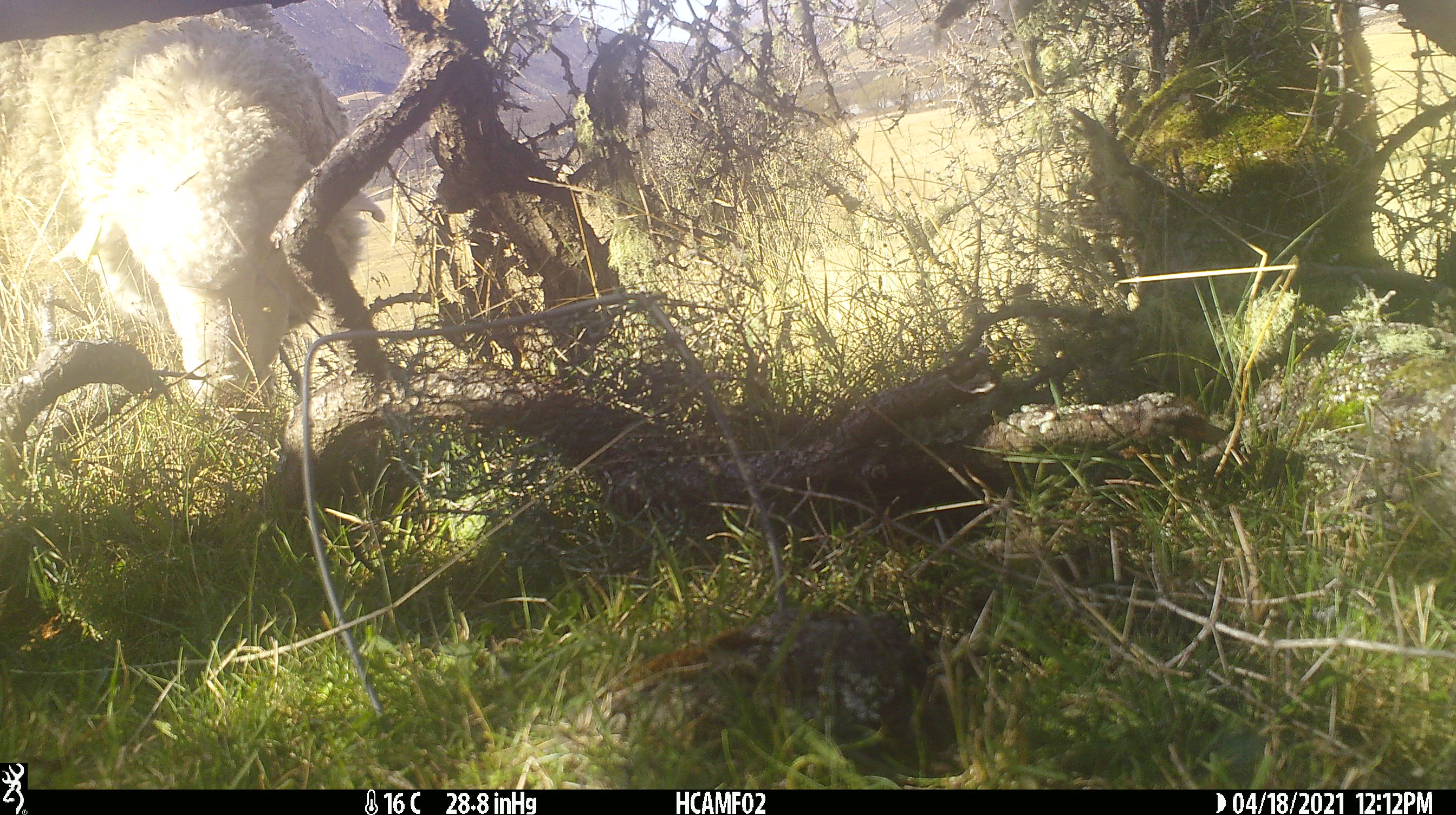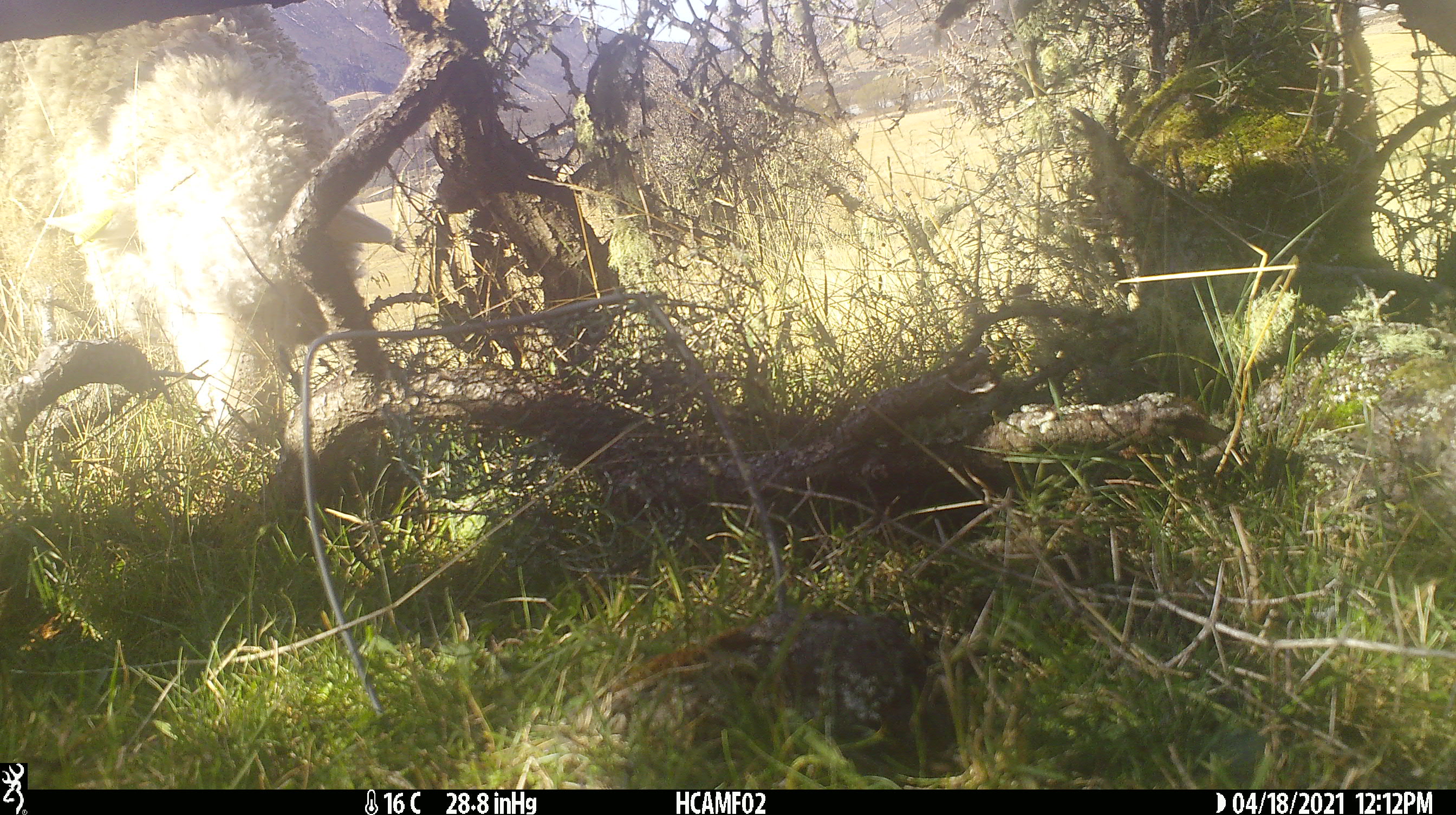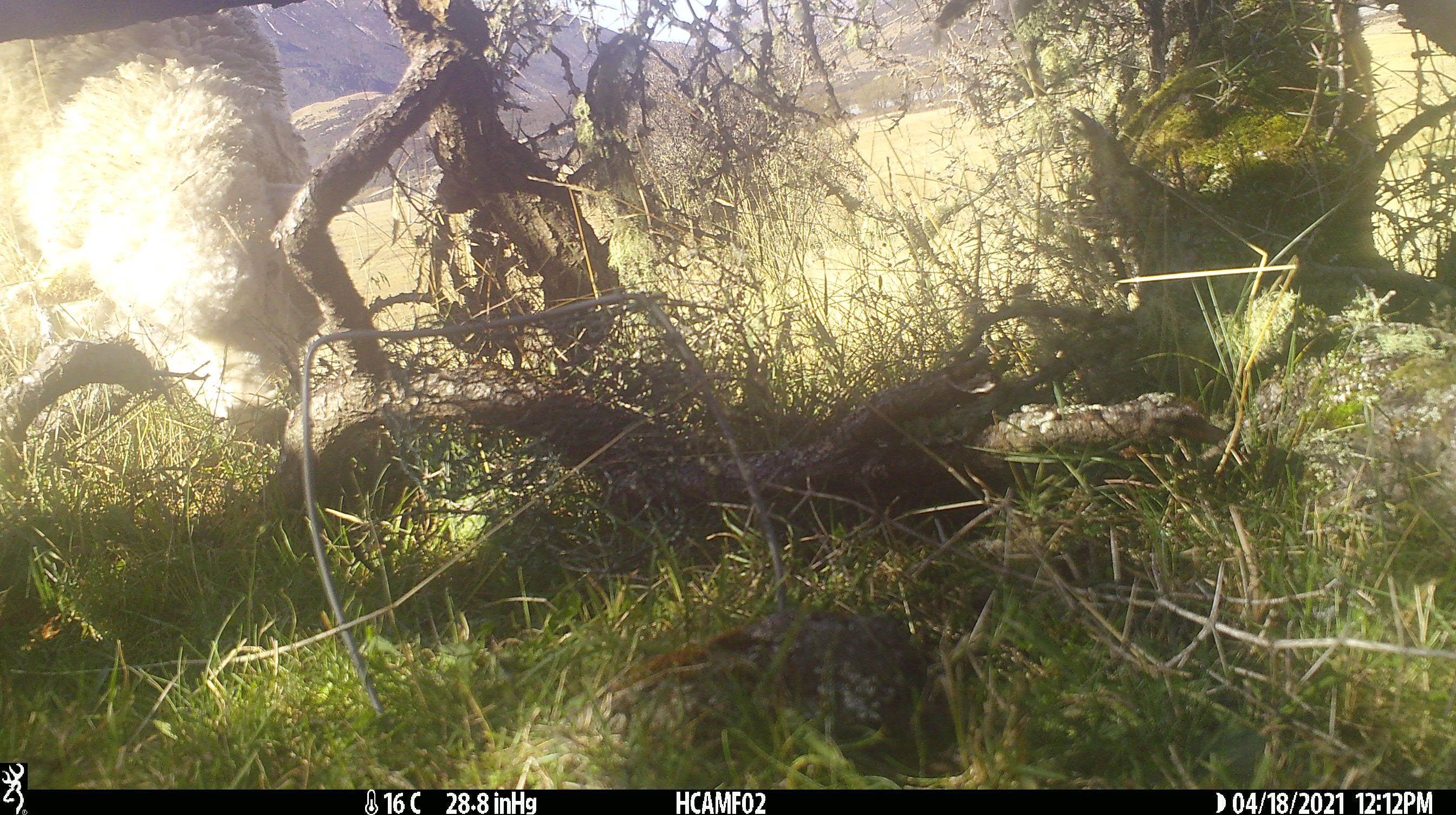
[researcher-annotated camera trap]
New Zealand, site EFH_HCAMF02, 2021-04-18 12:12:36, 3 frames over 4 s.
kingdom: Animalia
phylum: Chordata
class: Mammalia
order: Artiodactyla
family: Bovidae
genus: Ovis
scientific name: Ovis aries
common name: domestic sheep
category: sheep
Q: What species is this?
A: Sheep (domestic sheep) (Ovis aries).